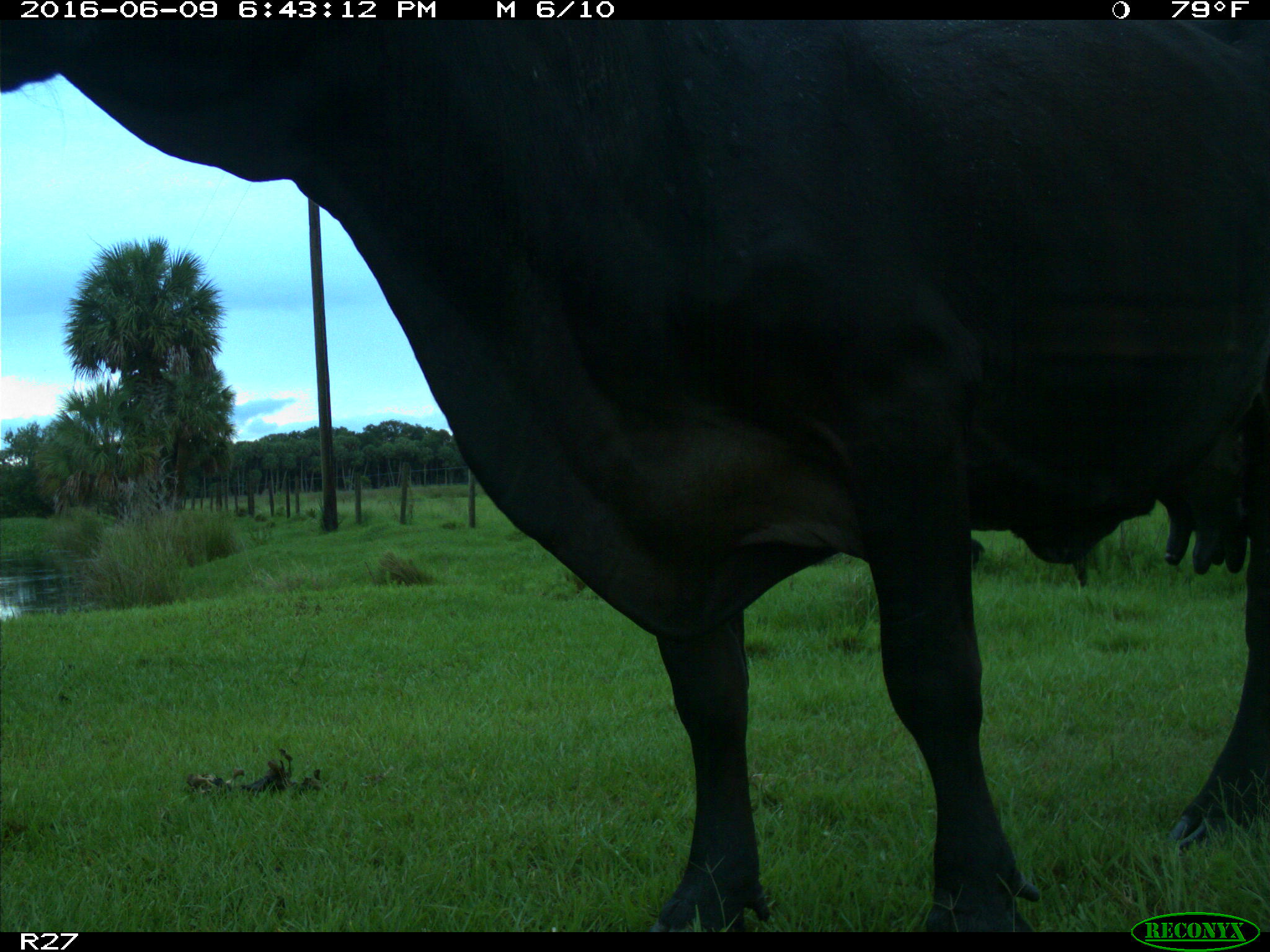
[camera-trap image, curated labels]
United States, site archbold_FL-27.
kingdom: Animalia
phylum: Chordata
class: Mammalia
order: Artiodactyla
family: Bovidae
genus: Bos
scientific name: Bos taurus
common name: domestic cow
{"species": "Bos taurus (domestic cow)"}